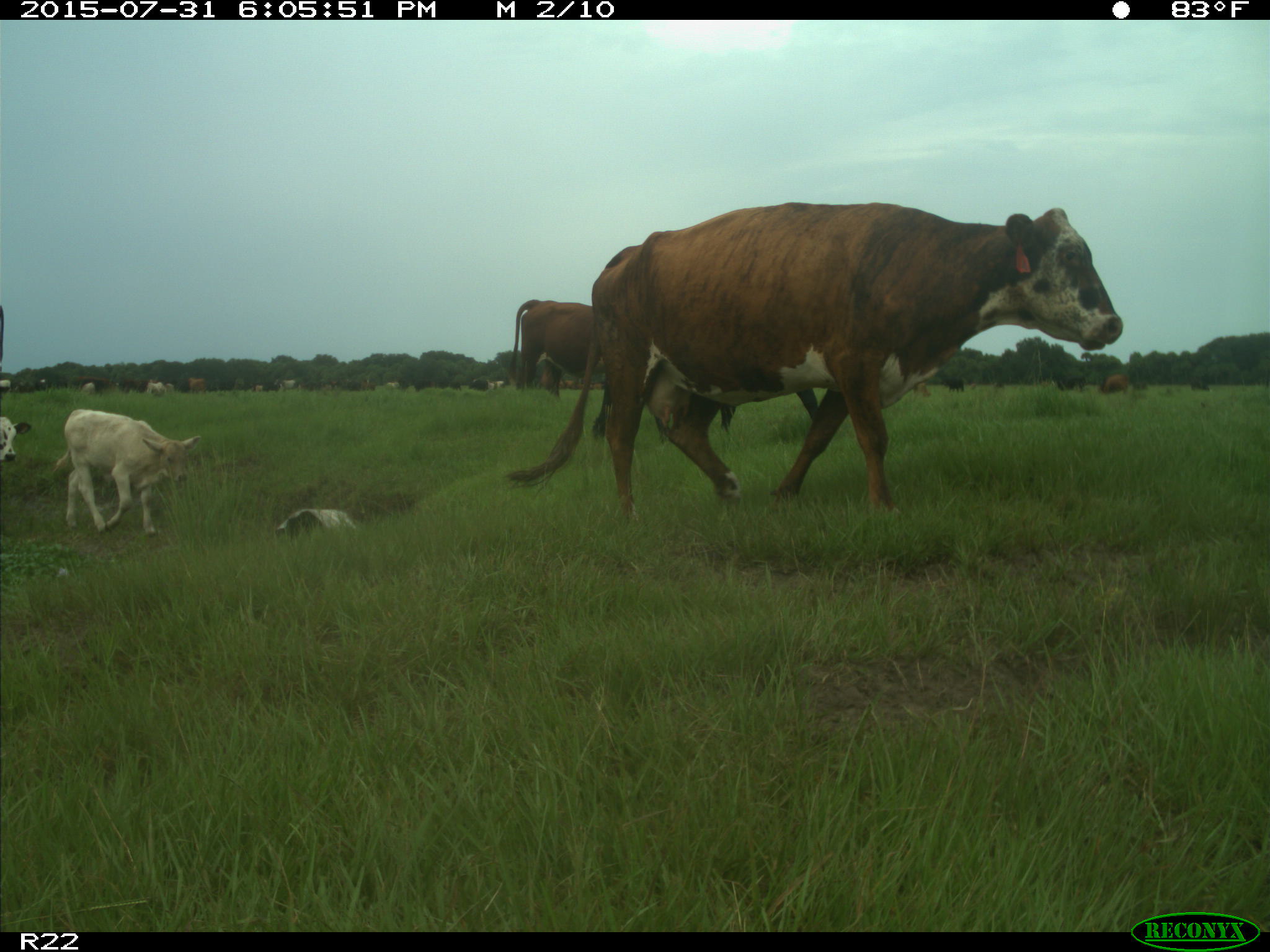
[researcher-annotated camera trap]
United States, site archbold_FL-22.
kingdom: Animalia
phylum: Chordata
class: Mammalia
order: Artiodactyla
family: Bovidae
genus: Bos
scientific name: Bos taurus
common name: domestic cow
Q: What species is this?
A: Bos taurus (domestic cow).